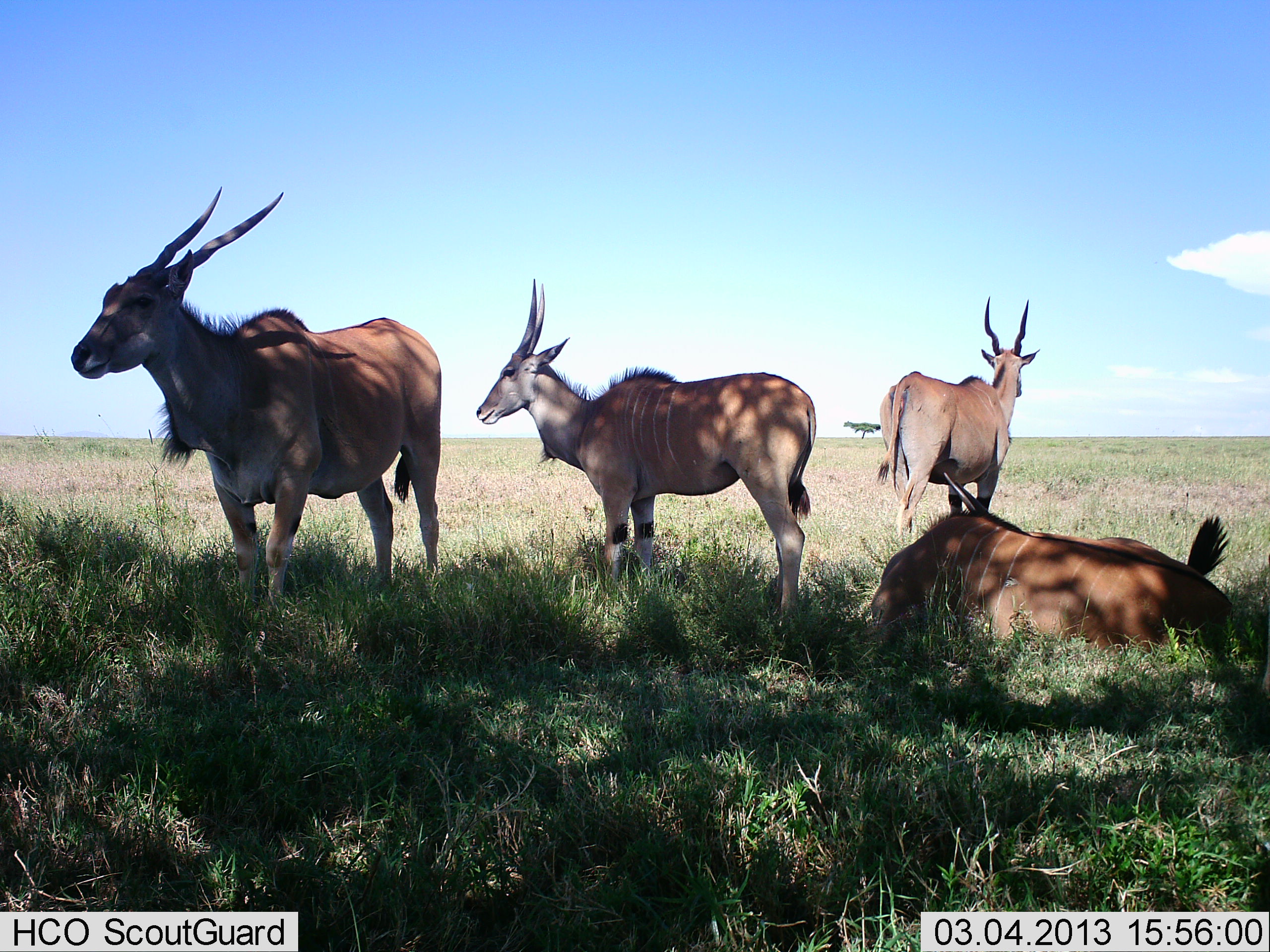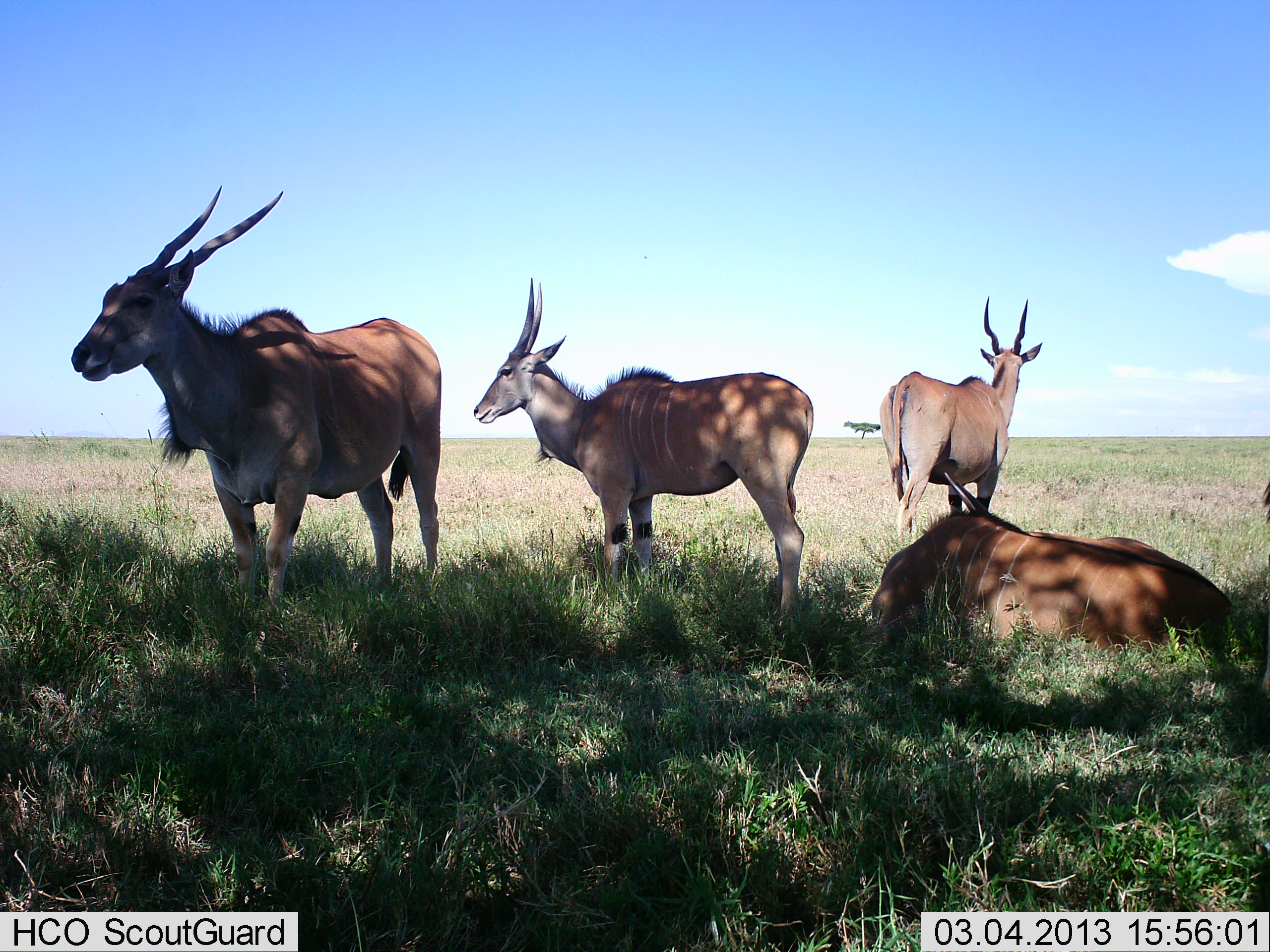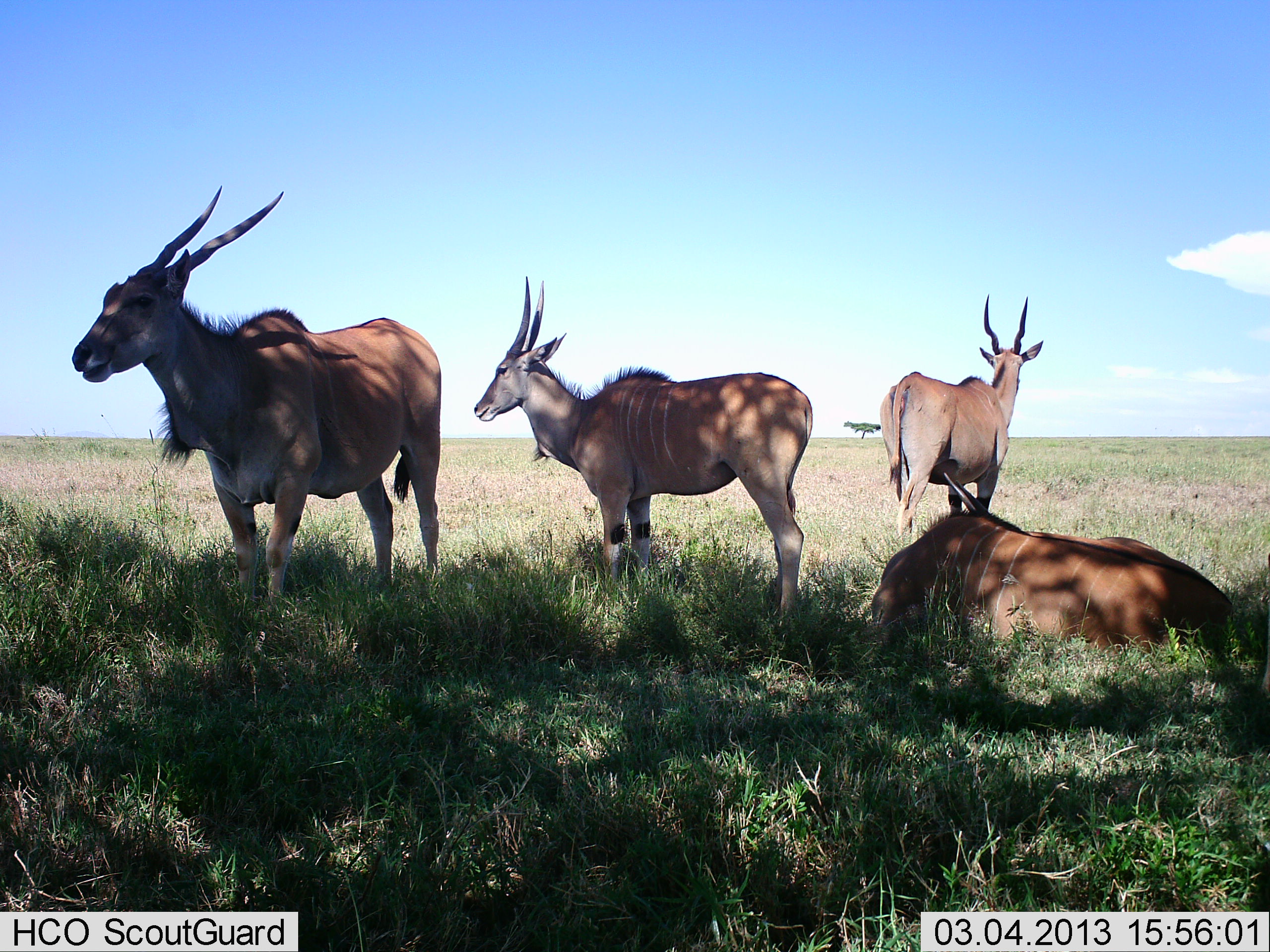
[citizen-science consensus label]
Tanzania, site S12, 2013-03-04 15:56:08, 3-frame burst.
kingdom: Animalia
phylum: Chordata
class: Mammalia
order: Artiodactyla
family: Bovidae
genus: Tragelaphus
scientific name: Tragelaphus oryx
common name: eland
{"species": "eland (Tragelaphus oryx)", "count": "4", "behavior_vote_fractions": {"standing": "89%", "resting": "100%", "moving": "5%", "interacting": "0%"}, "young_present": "0%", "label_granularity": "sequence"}